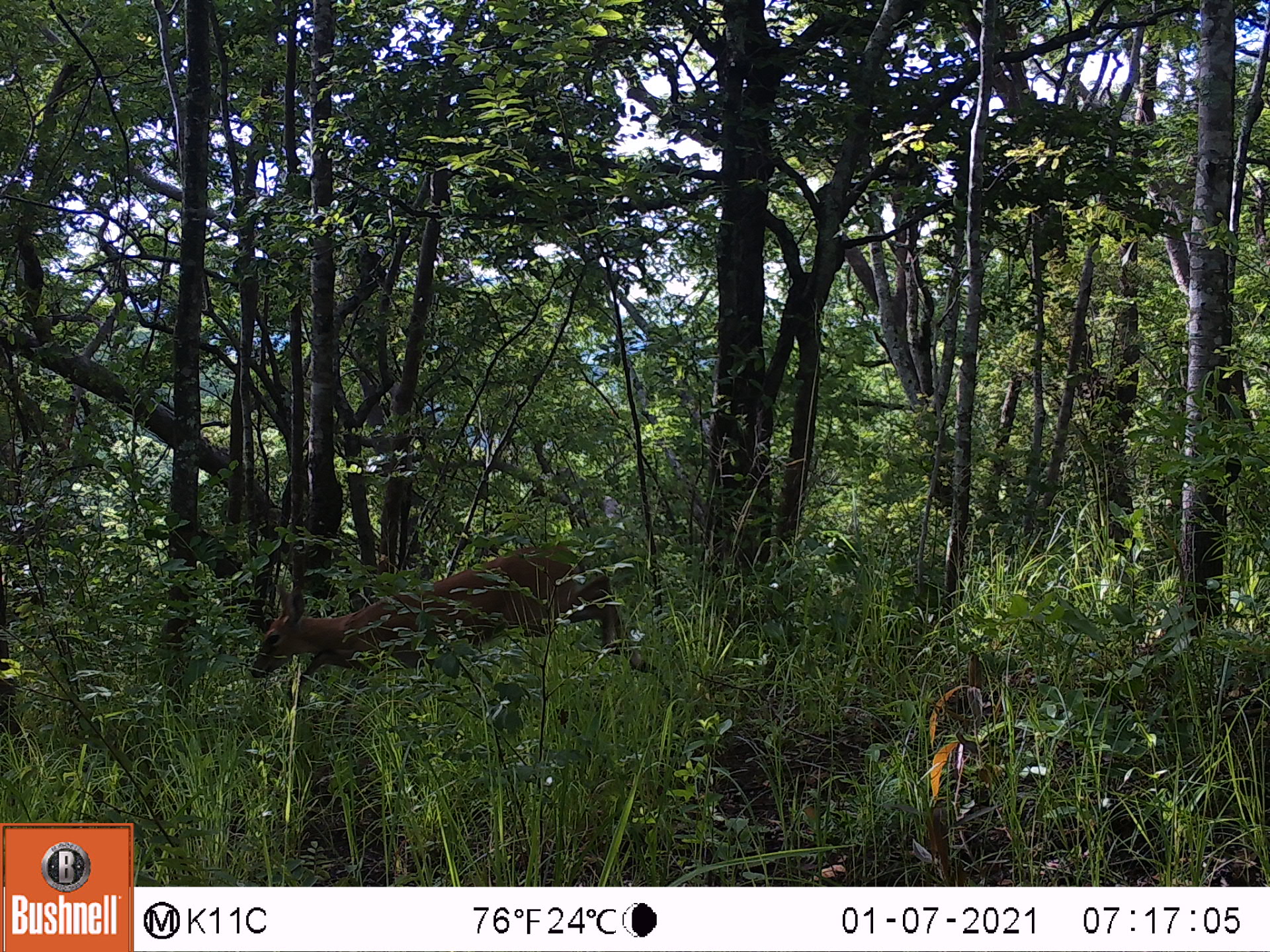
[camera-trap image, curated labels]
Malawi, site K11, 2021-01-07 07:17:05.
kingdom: Animalia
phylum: Chordata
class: Mammalia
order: Artiodactyla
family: Bovidae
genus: Sylvicapra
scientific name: Sylvicapra grimmia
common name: common duiker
Common duiker (Sylvicapra grimmia), count 1.